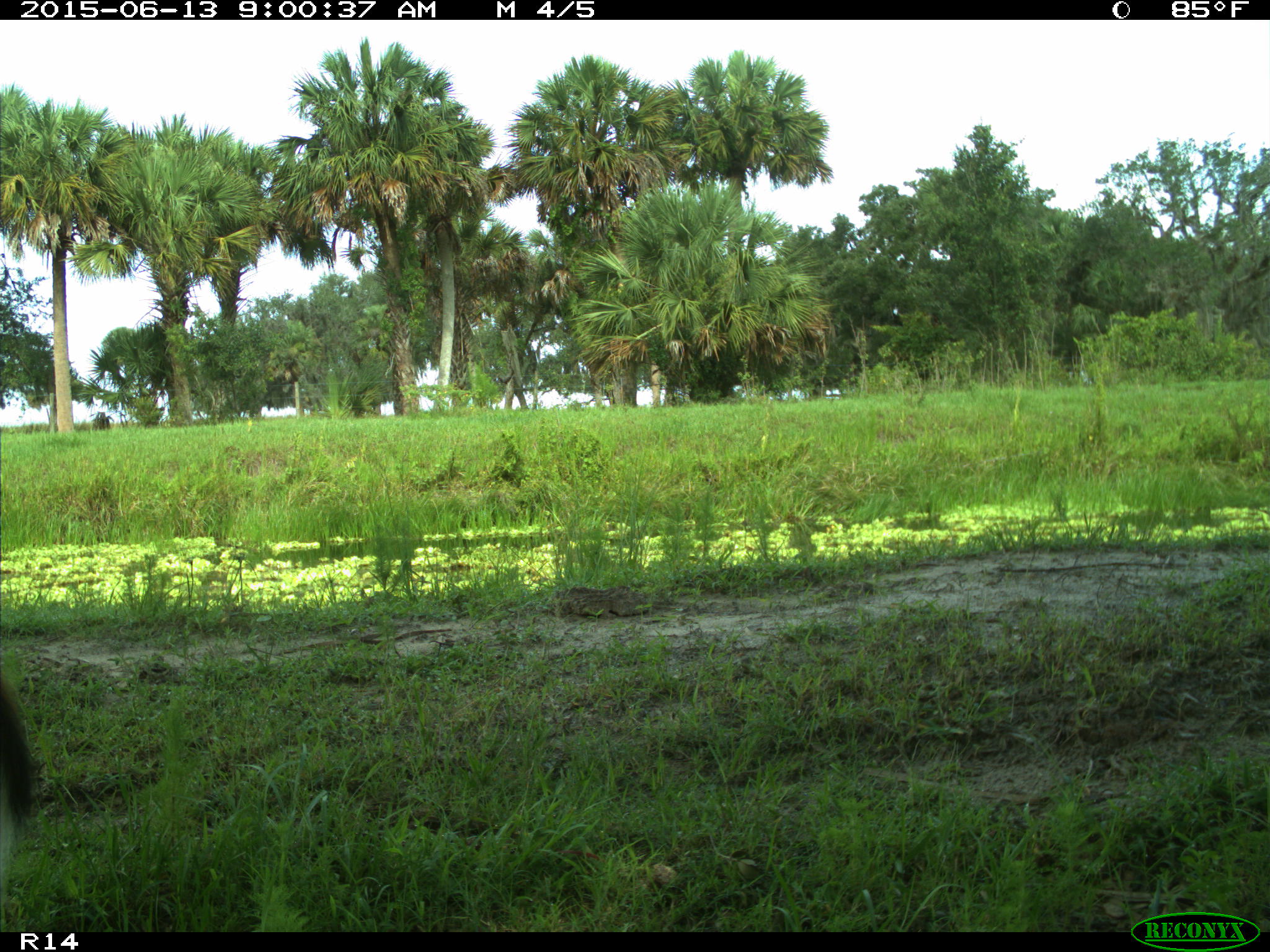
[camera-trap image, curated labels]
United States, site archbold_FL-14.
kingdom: Animalia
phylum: Chordata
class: Mammalia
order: Artiodactyla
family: Cervidae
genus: Odocoileus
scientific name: Odocoileus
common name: deer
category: unidentified deer